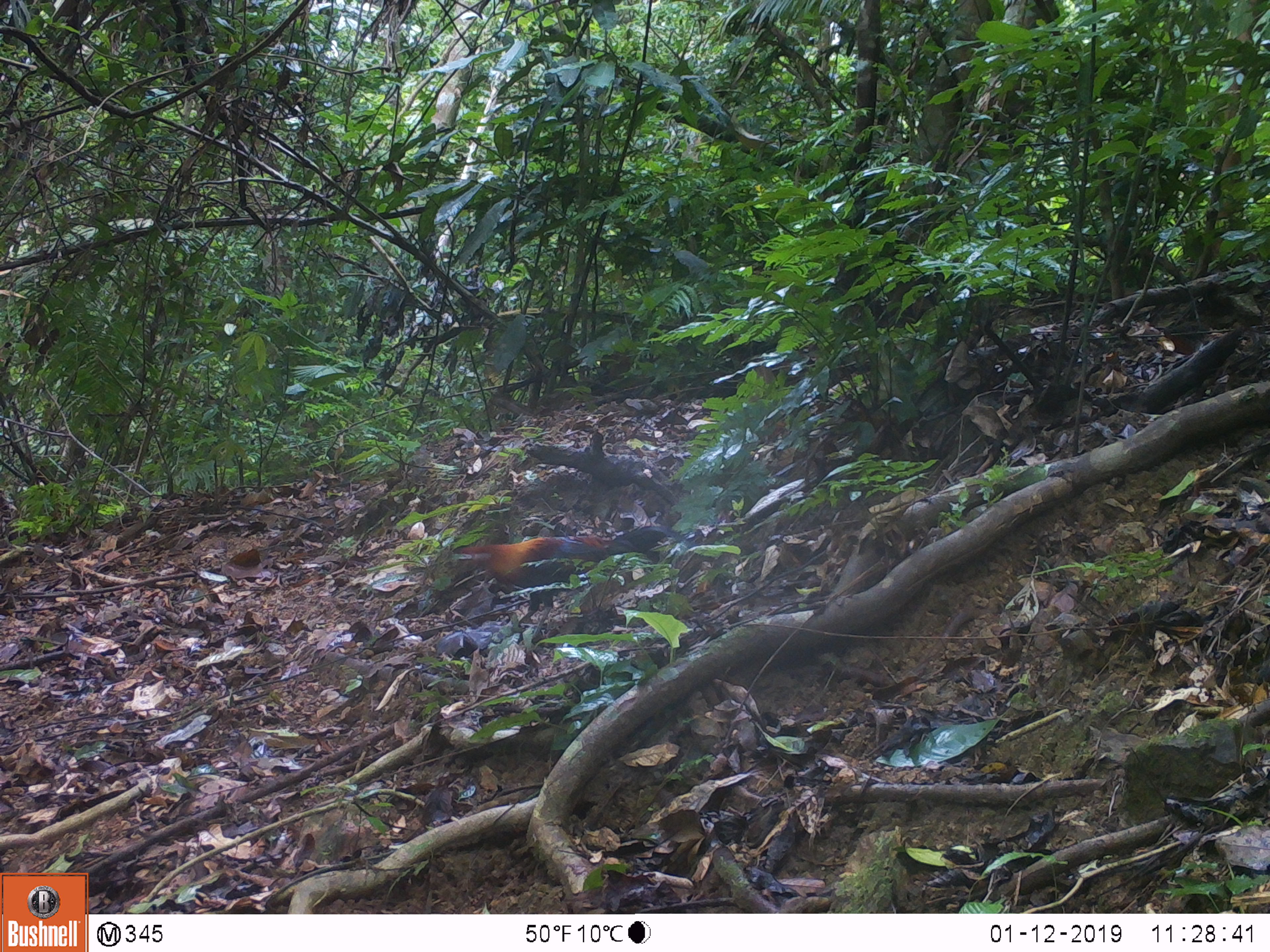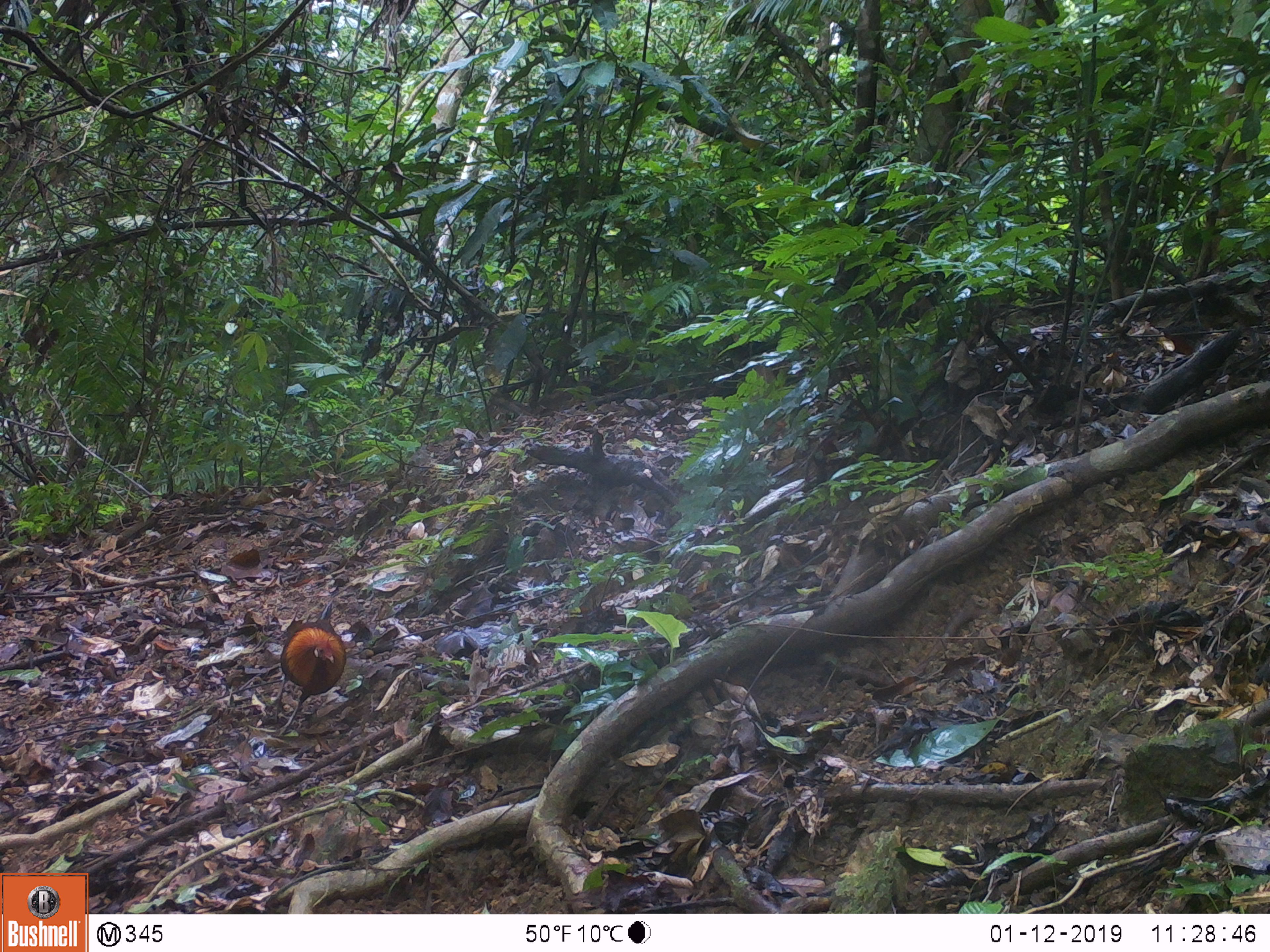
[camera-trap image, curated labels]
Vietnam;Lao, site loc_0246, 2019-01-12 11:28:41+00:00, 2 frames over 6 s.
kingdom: Animalia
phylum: Chordata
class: Aves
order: Galliformes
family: Phasianidae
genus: Gallus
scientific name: Gallus gallus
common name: red junglefowl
Red junglefowl (Gallus gallus). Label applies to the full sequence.